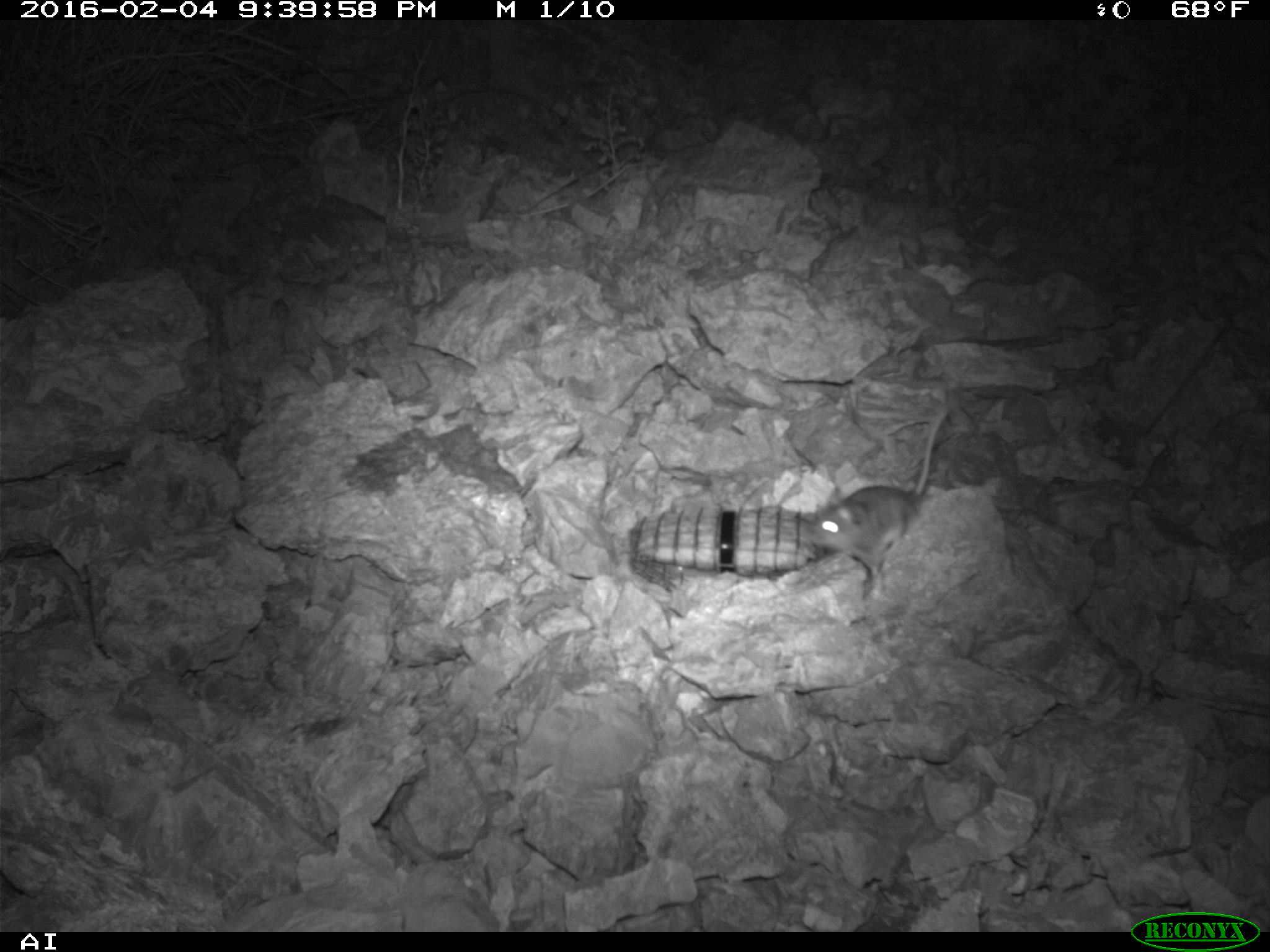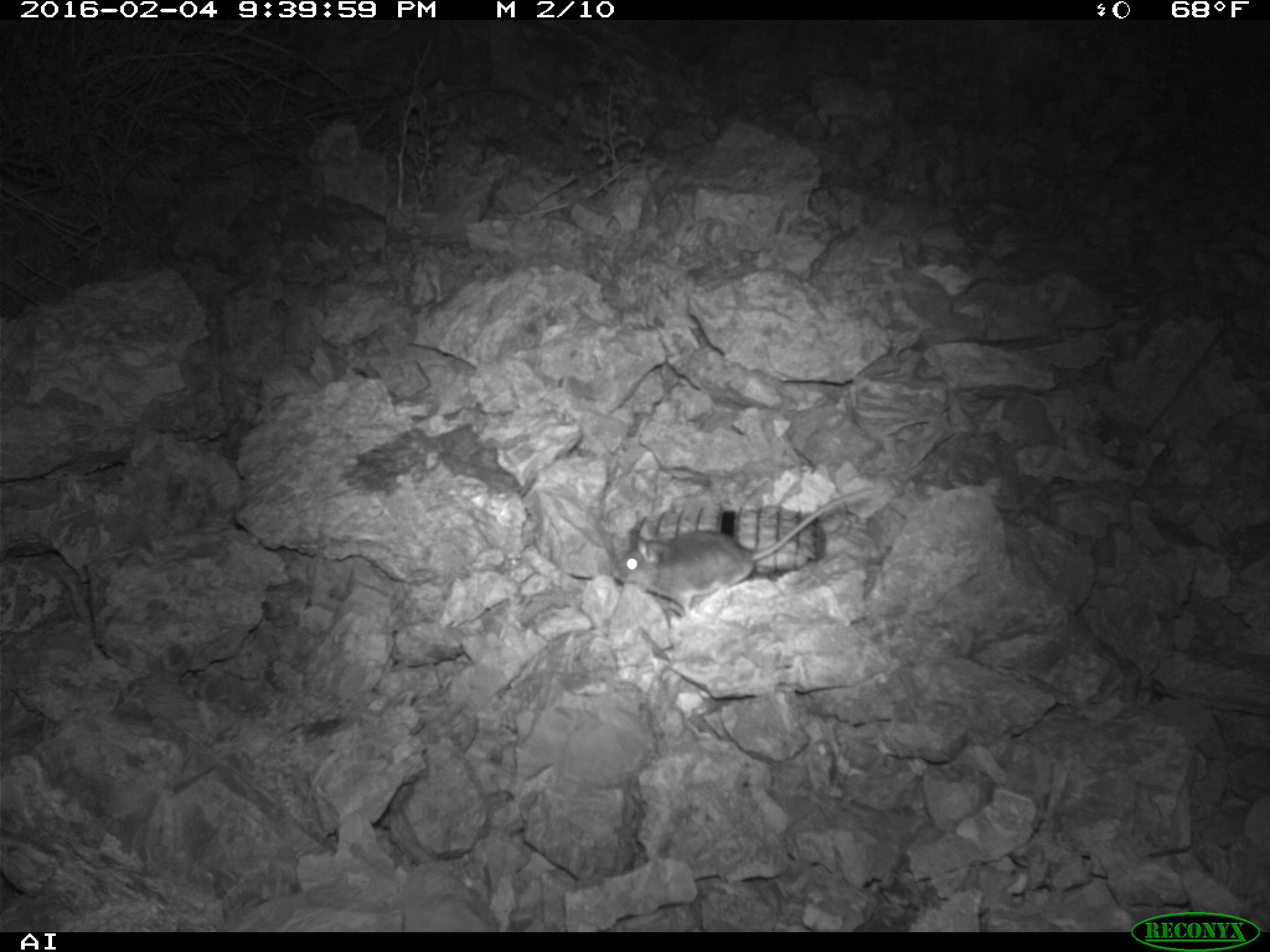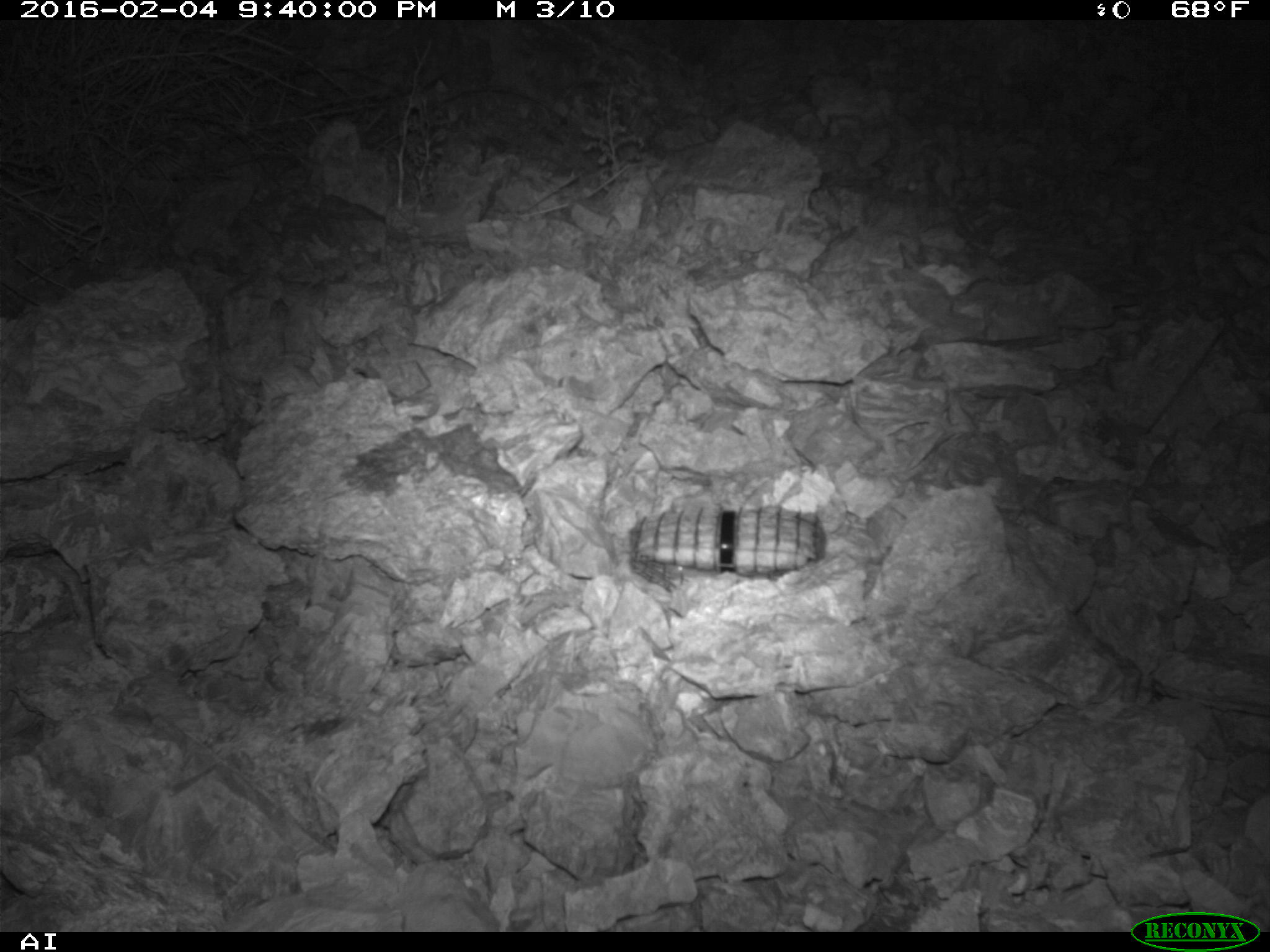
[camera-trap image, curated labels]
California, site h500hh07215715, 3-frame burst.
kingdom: Animalia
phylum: Chordata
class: Mammalia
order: Rodentia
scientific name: Rodentia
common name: rodent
Rodent (Rodentia).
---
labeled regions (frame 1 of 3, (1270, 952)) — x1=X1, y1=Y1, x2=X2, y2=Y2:
rodent: x1=805, y1=410, x2=949, y2=584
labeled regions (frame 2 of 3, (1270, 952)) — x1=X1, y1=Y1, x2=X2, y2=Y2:
rodent: x1=611, y1=486, x2=872, y2=618